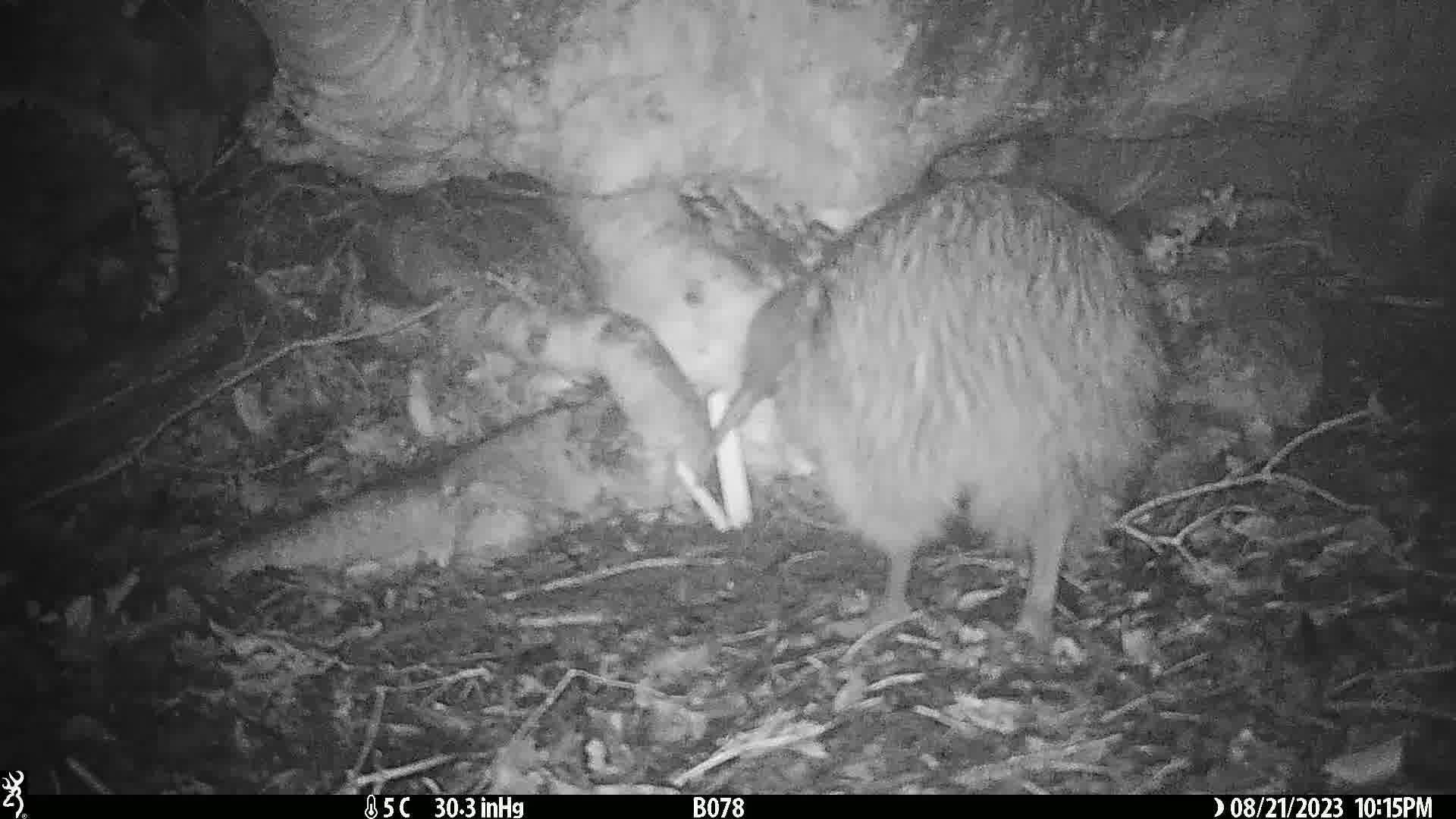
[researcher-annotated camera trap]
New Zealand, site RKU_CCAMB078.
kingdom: Animalia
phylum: Chordata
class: Aves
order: Apterygiformes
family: Apterygidae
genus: Apteryx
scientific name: Apteryx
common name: kiwi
Kiwi (Apteryx).